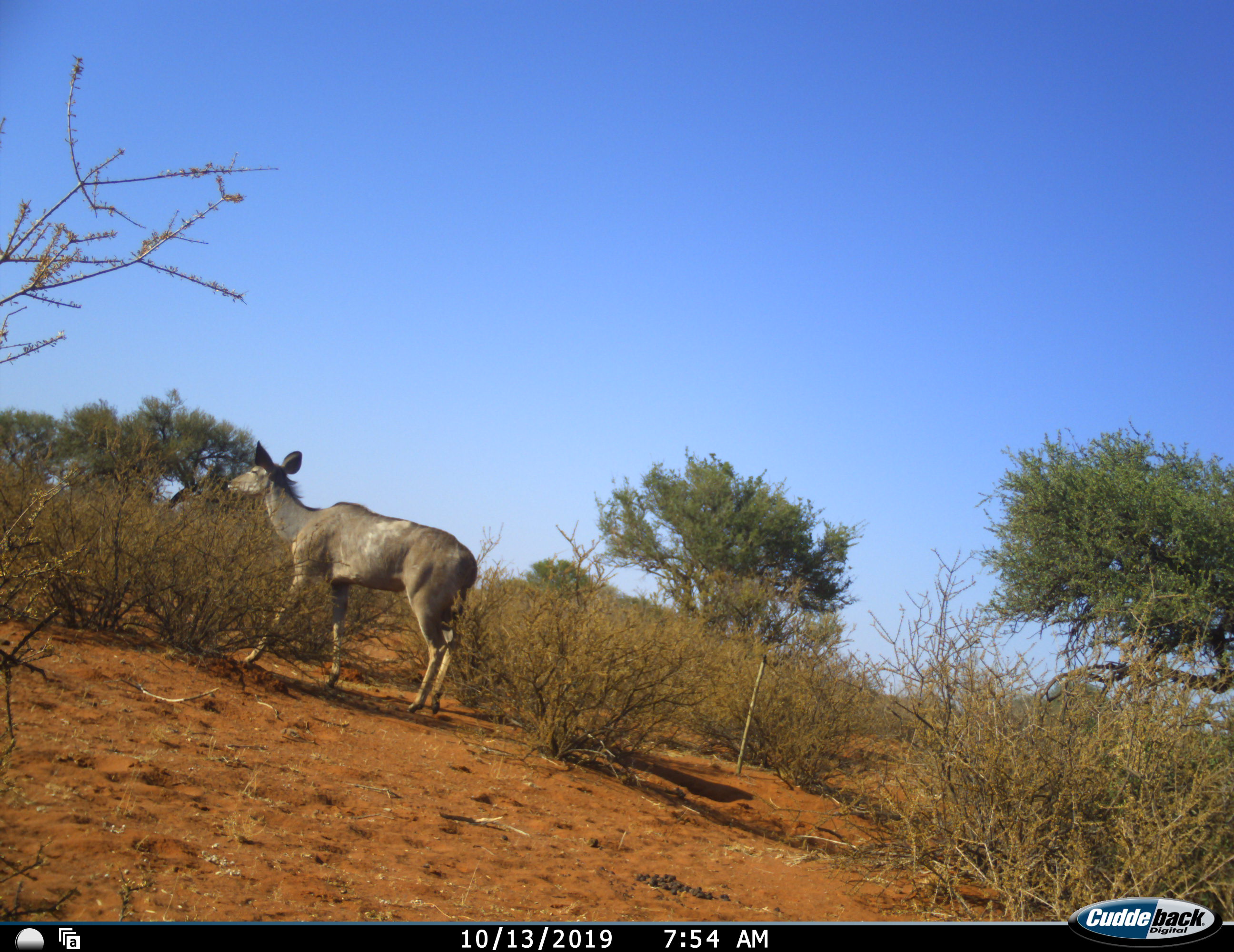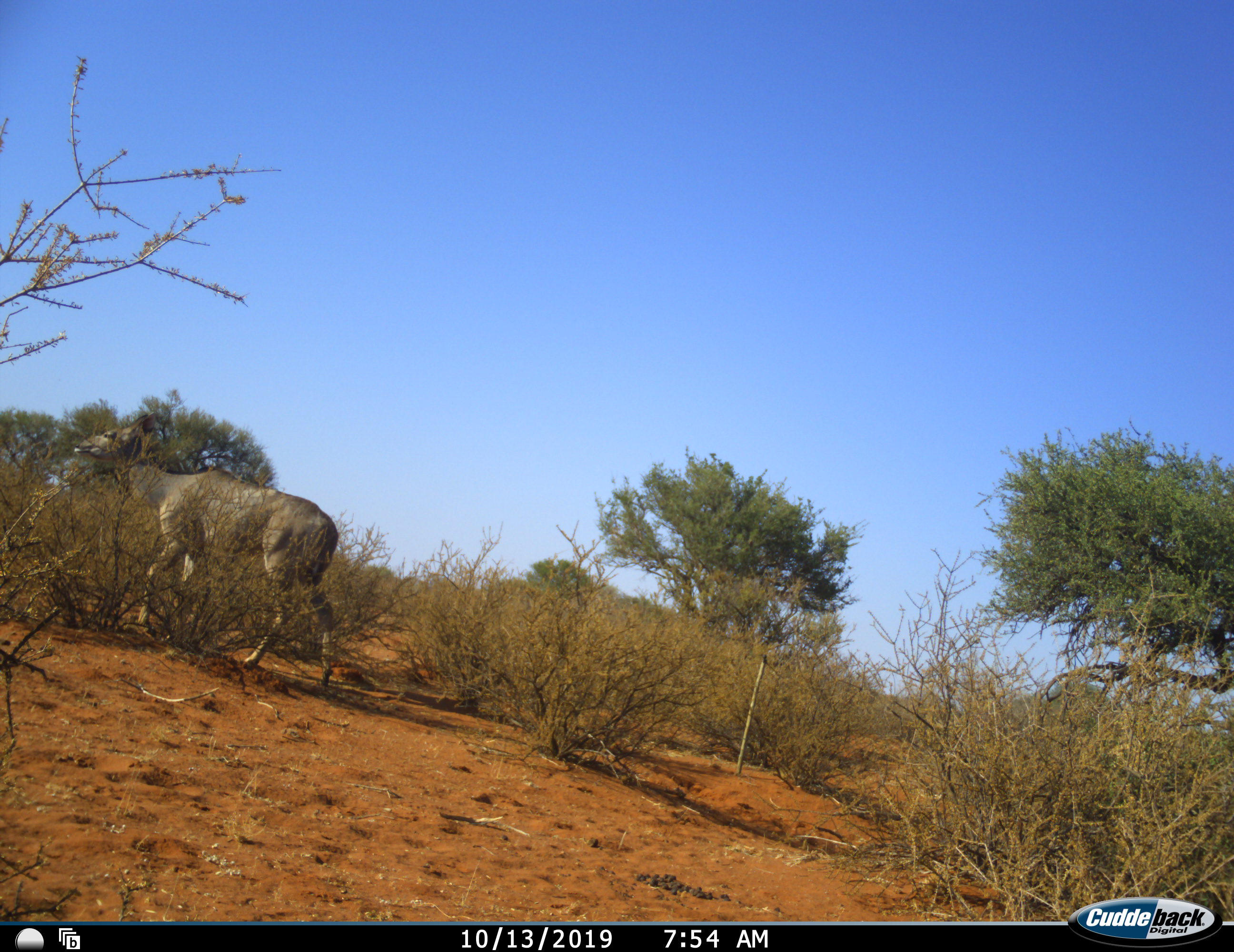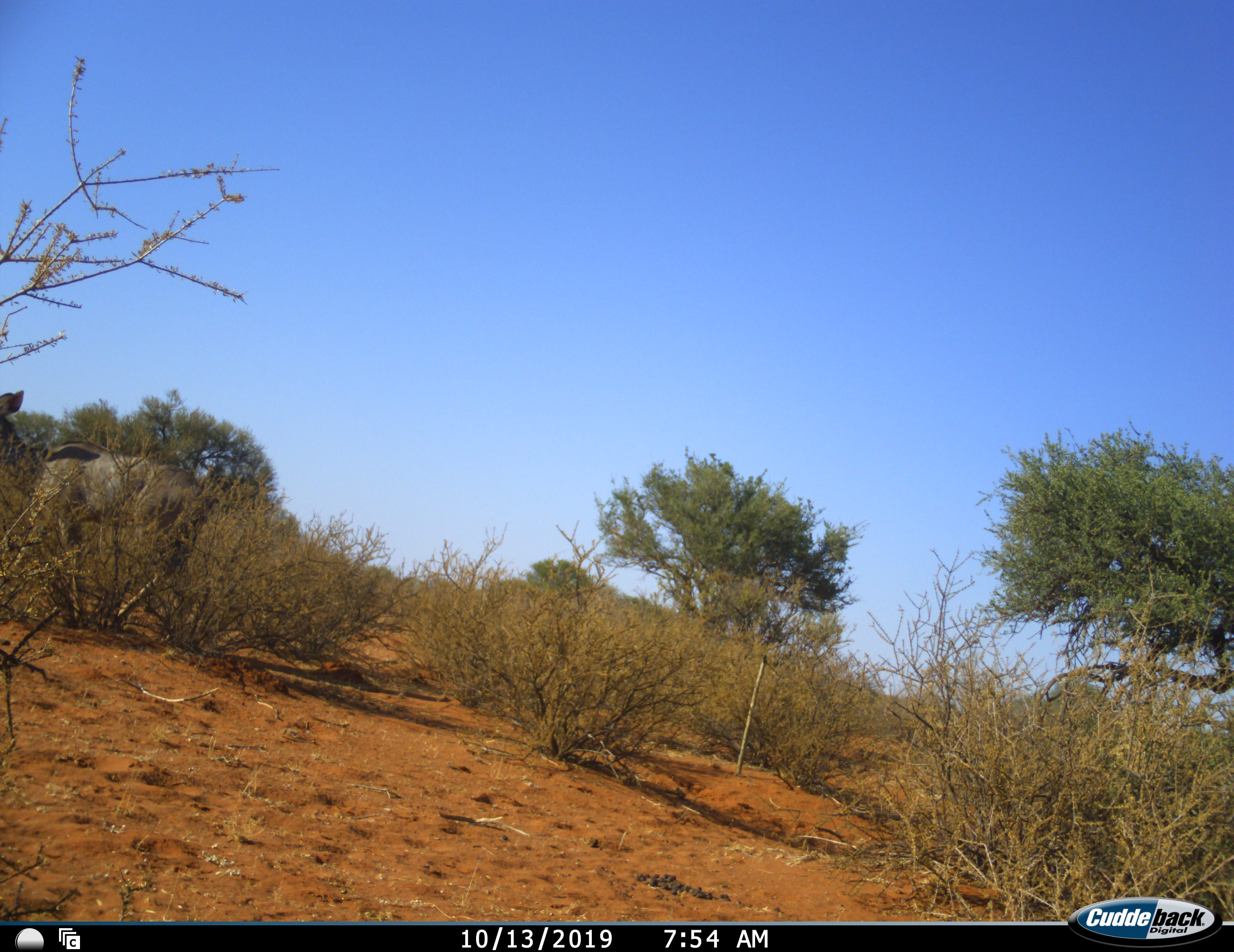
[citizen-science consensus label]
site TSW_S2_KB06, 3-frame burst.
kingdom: Animalia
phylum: Chordata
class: Mammalia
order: Artiodactyla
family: Bovidae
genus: Tragelaphus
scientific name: Tragelaphus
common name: kudu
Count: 1.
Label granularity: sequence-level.